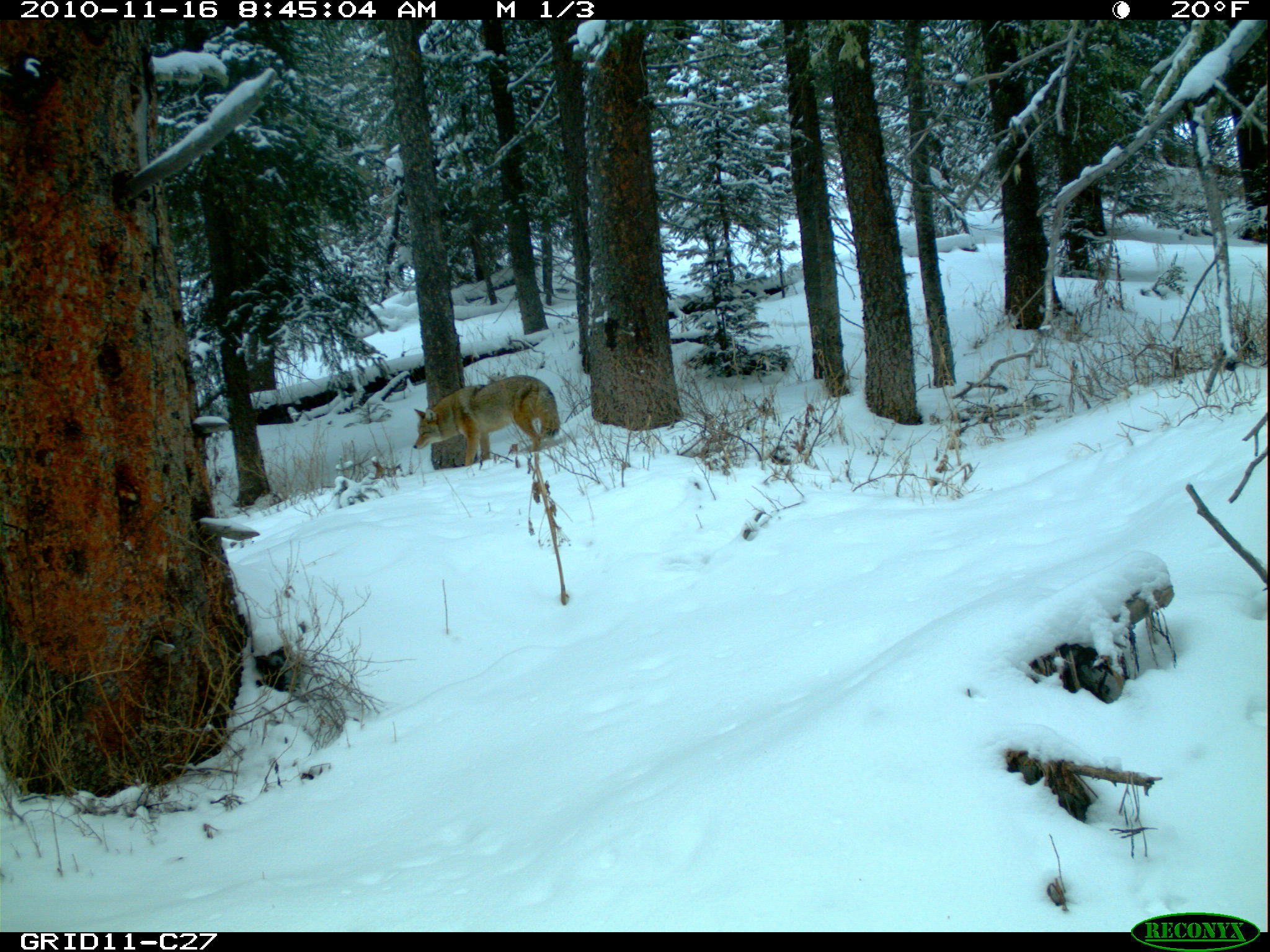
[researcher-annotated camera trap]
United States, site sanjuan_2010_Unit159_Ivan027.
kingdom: Animalia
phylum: Chordata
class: Mammalia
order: Carnivora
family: Canidae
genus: Canis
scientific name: Canis latrans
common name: coyote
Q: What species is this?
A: Canis latrans (coyote).